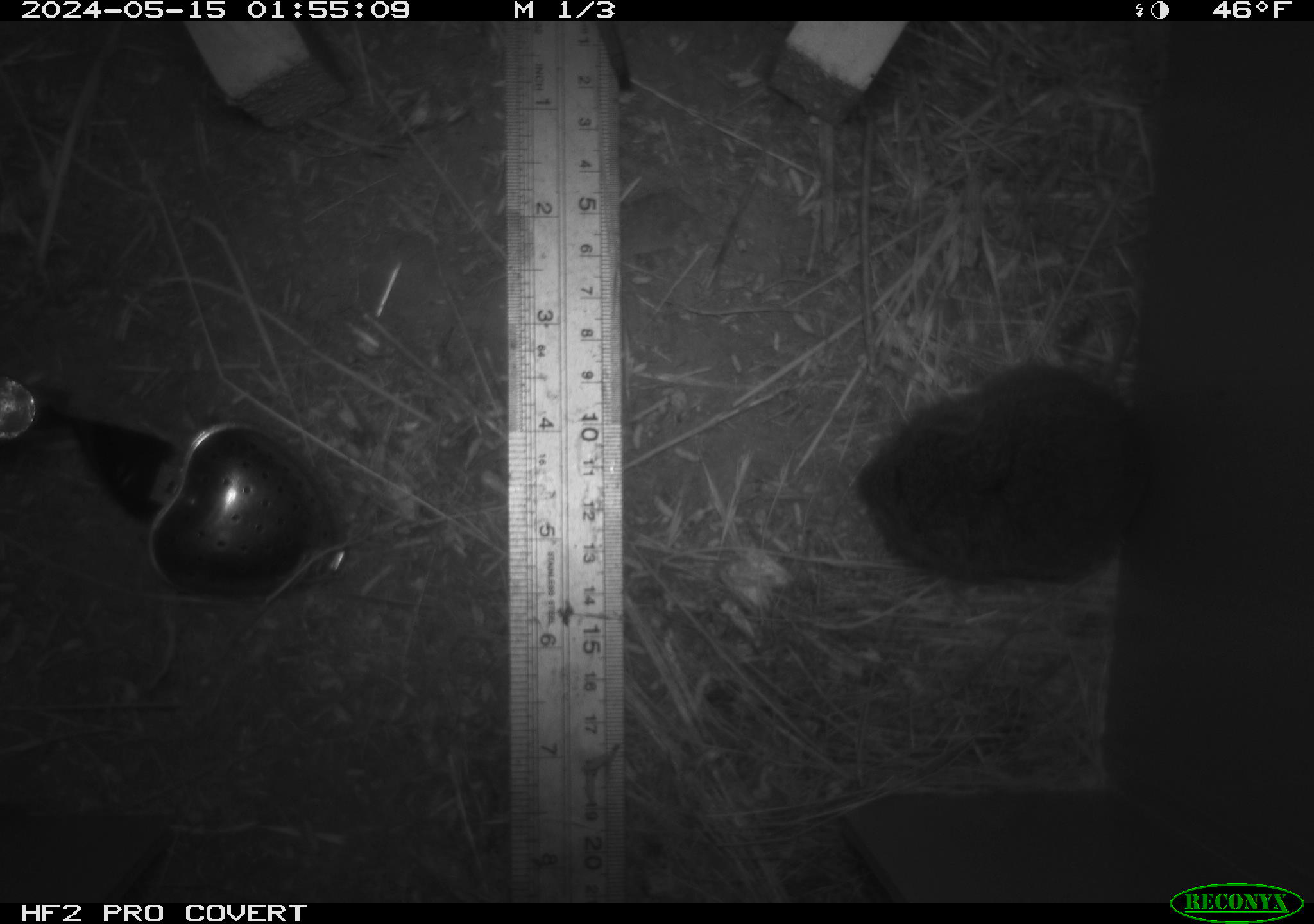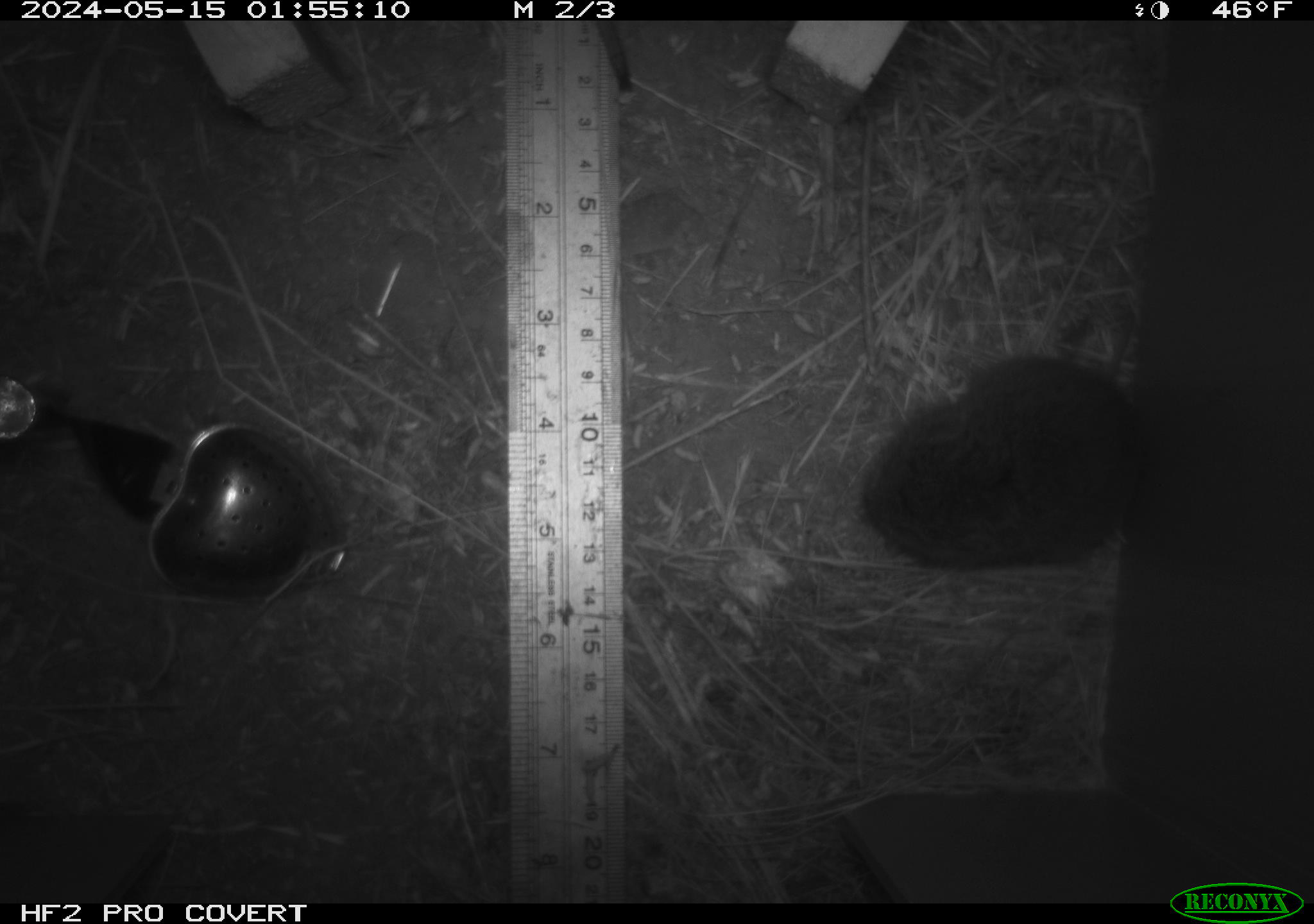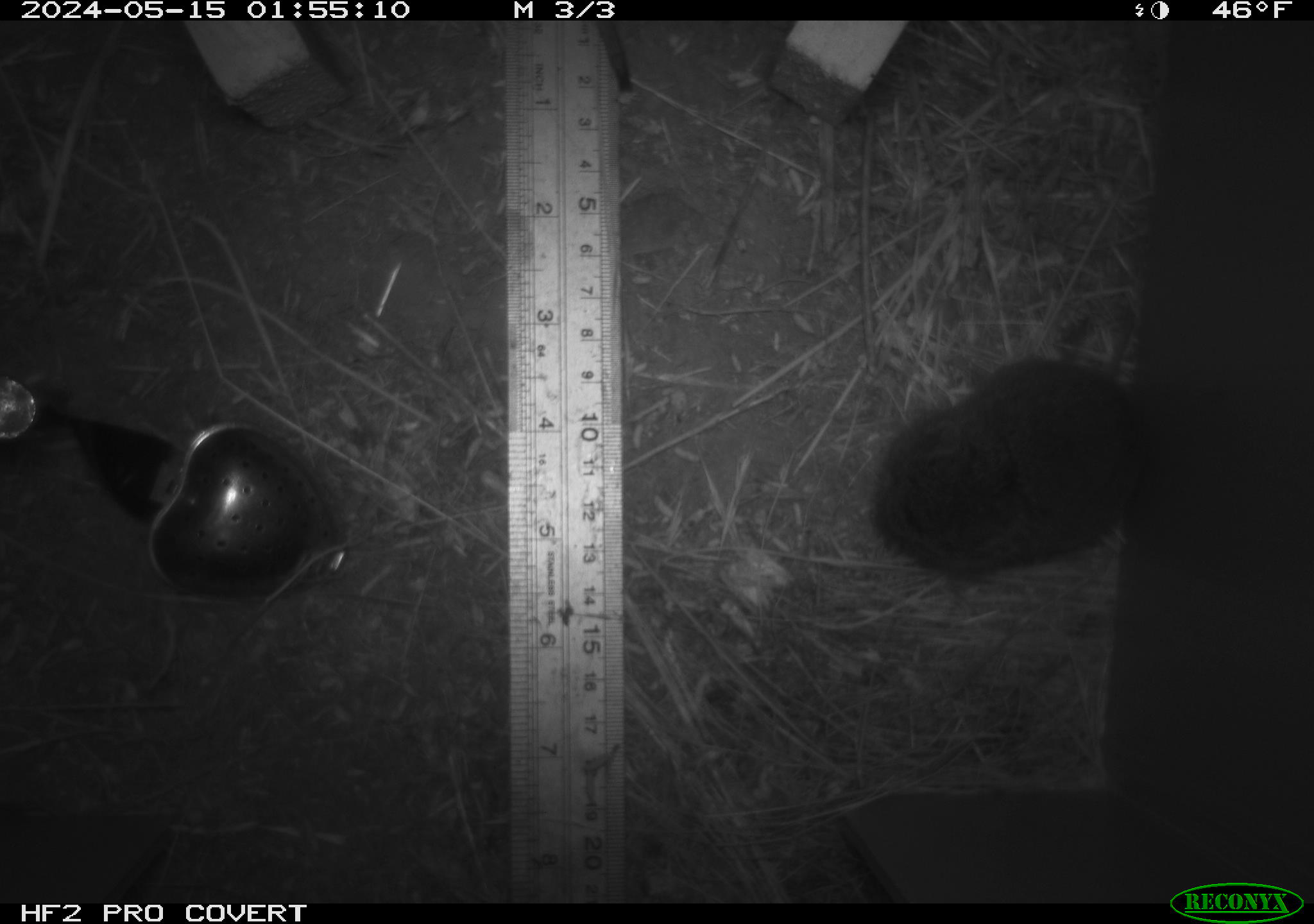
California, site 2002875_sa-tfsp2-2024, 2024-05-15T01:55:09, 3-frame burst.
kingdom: Animalia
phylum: Chordata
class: Mammalia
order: Rodentia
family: Cricetidae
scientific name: Arvicolinae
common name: voles, lemmings, and muskrats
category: arvicolinae subfamily